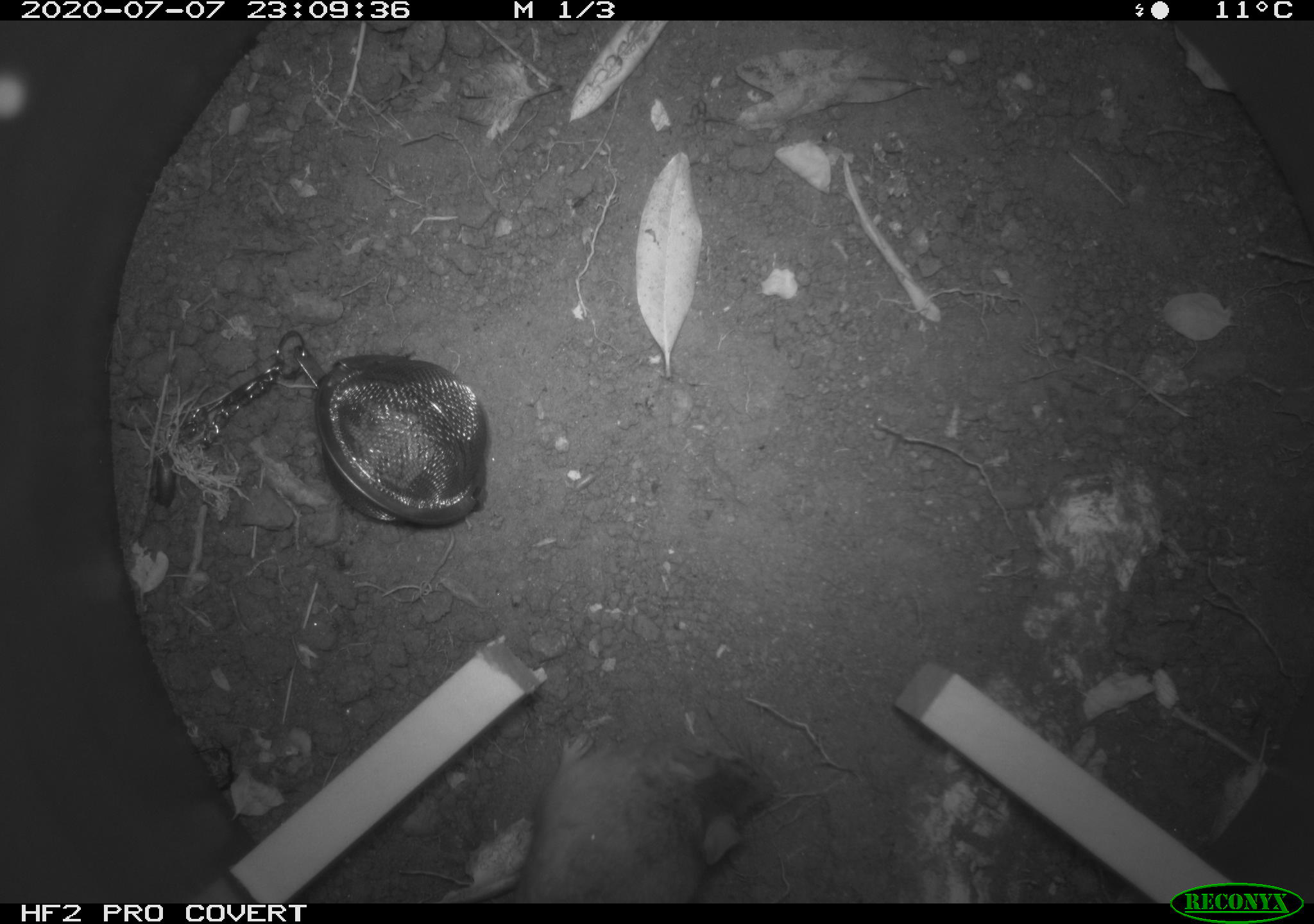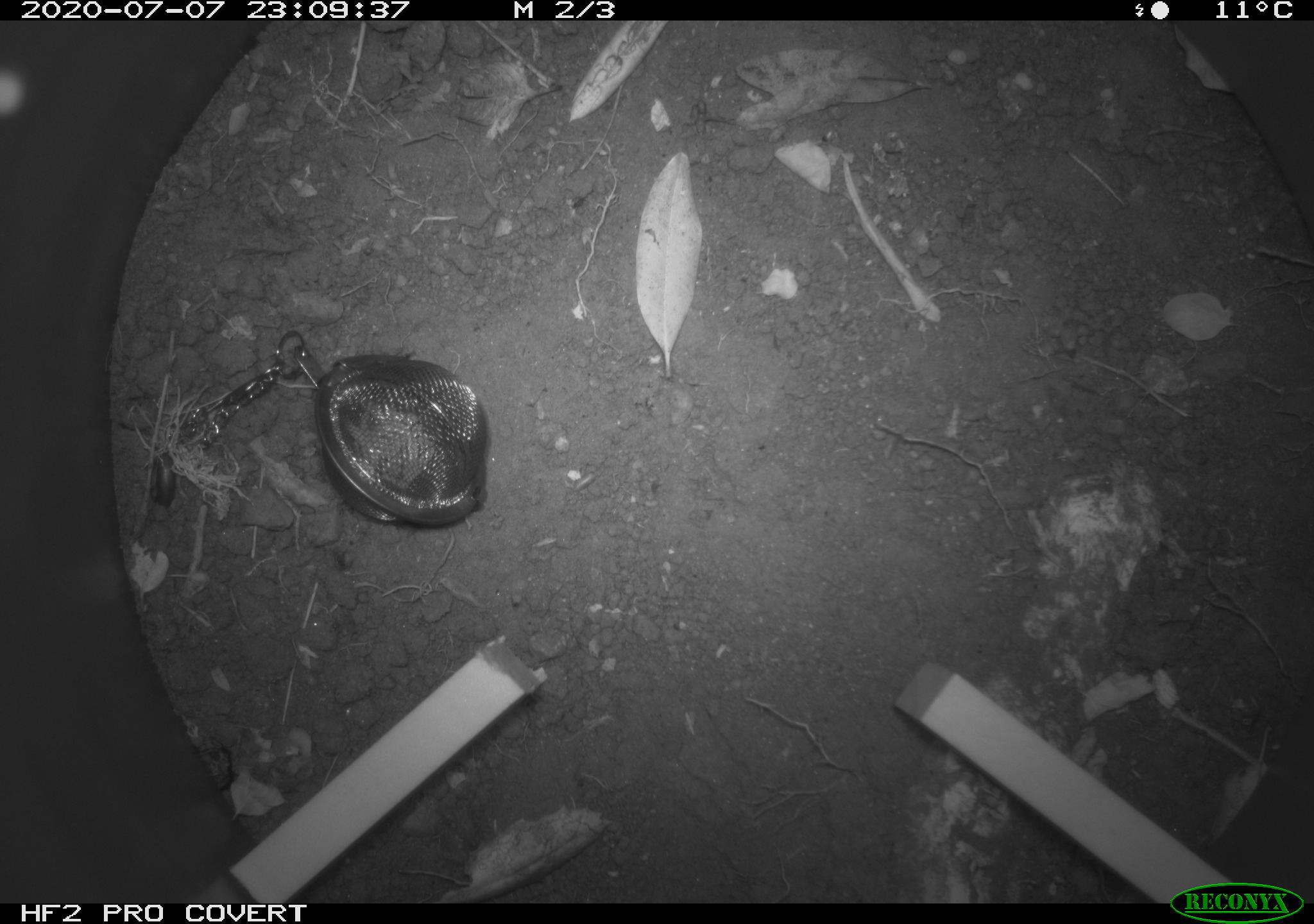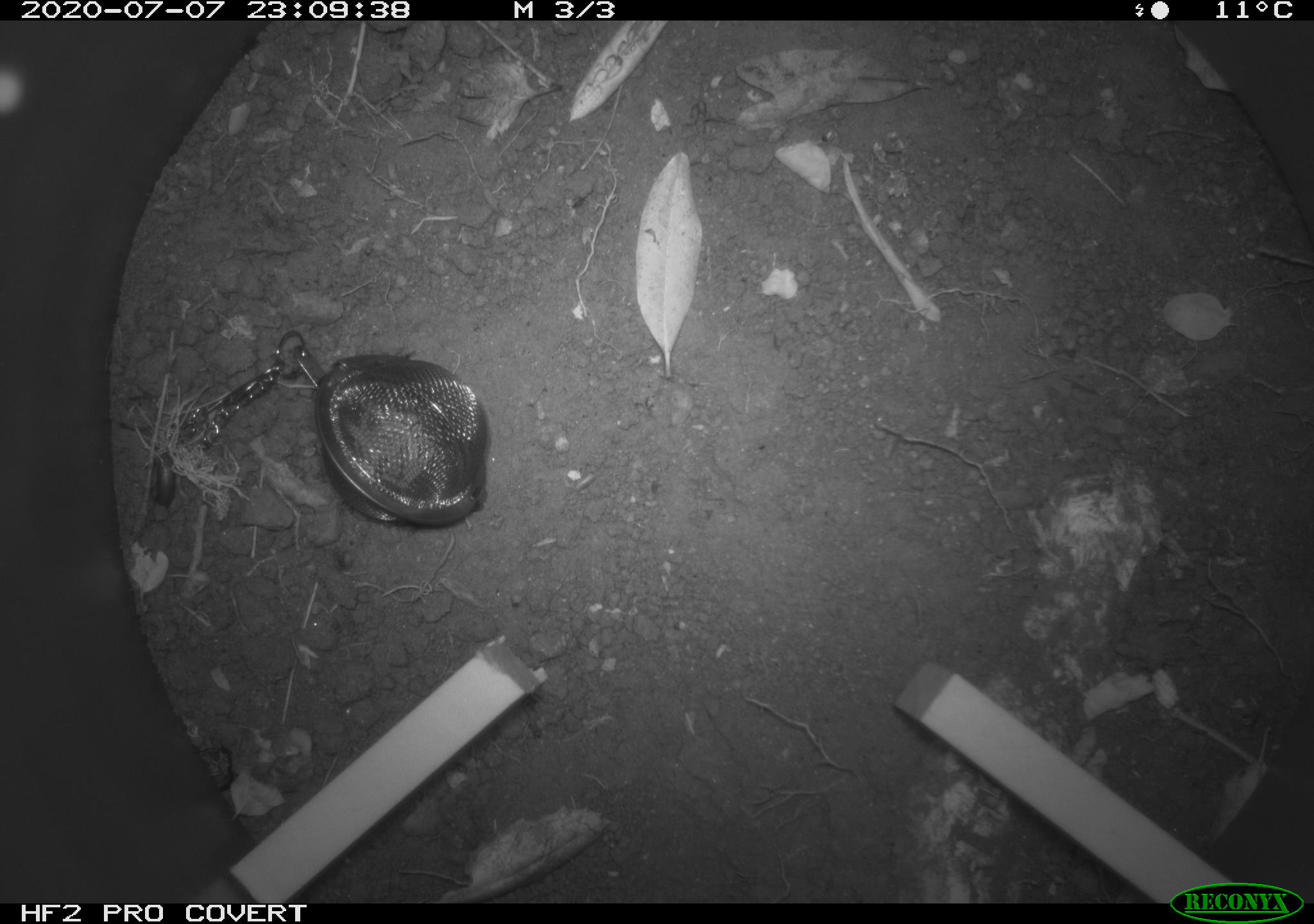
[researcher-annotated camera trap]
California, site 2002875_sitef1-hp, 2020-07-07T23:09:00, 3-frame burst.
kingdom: Animalia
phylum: Chordata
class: Mammalia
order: Rodentia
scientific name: Rodentia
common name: rodent